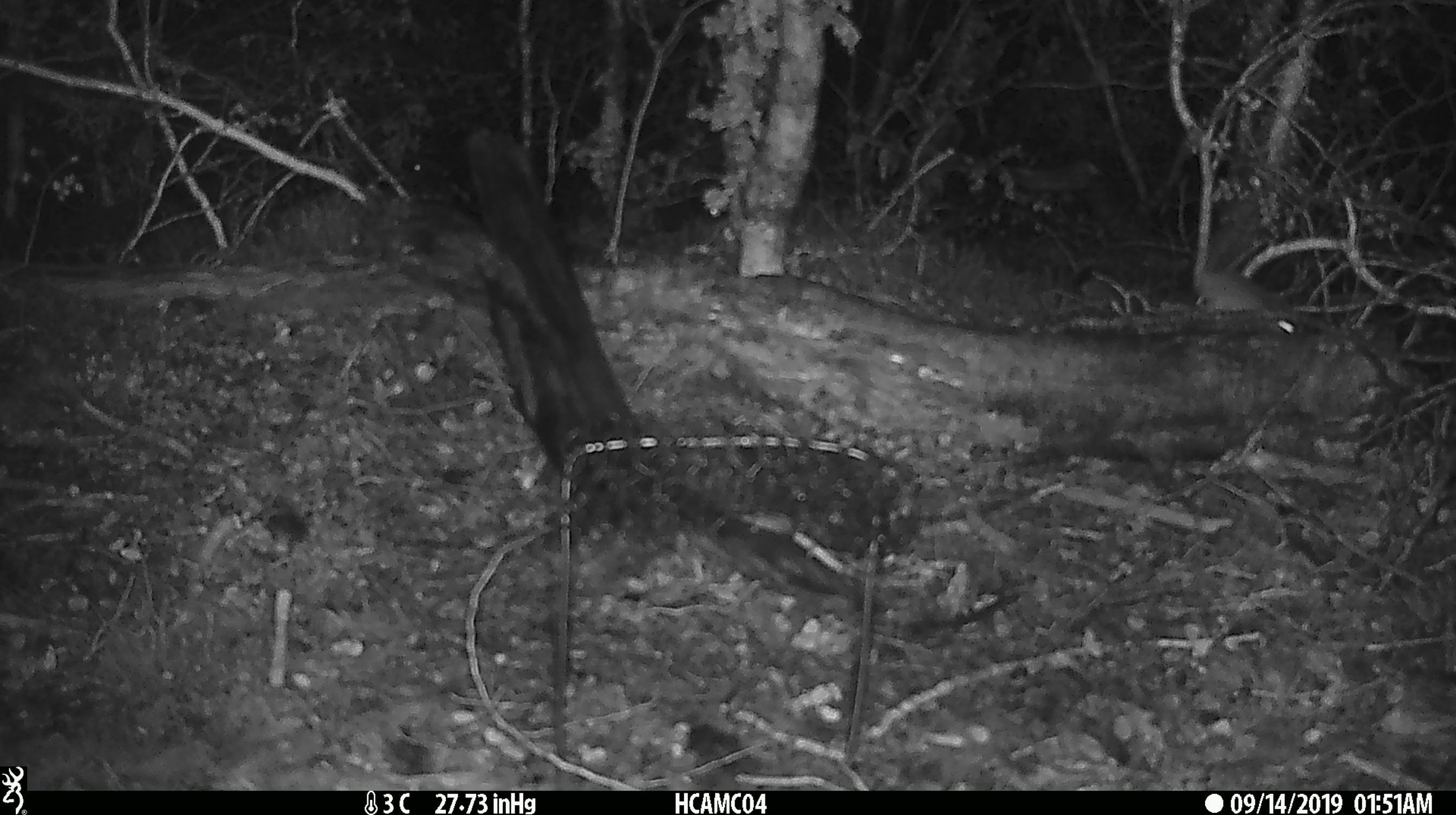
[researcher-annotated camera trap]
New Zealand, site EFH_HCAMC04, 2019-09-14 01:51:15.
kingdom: Animalia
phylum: Chordata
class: Mammalia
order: Rodentia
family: Muridae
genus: Mus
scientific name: Mus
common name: mouse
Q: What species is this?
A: Mouse (Mus).